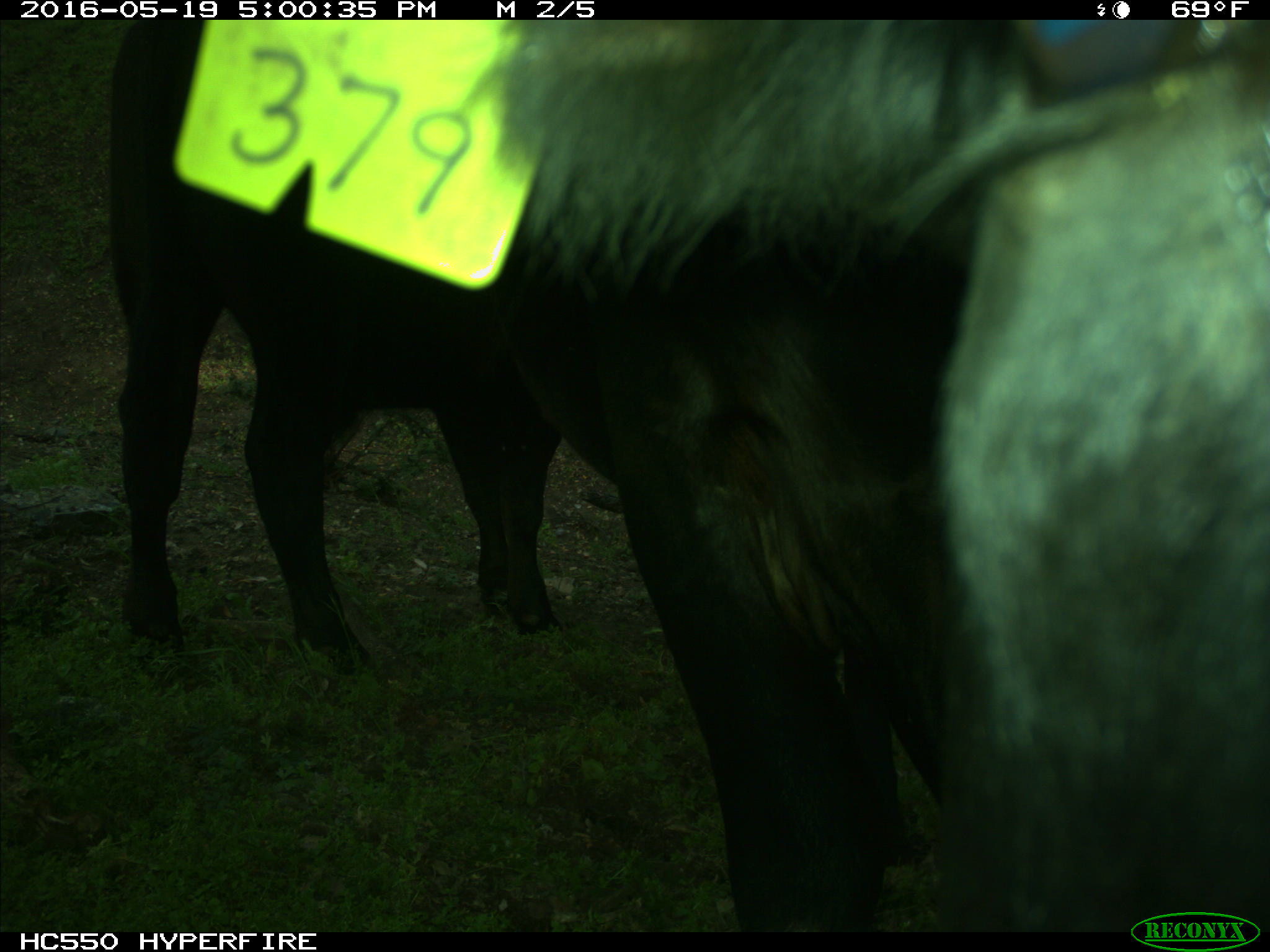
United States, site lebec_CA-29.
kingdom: Animalia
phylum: Chordata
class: Mammalia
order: Artiodactyla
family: Bovidae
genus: Bos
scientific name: Bos taurus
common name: domestic cow